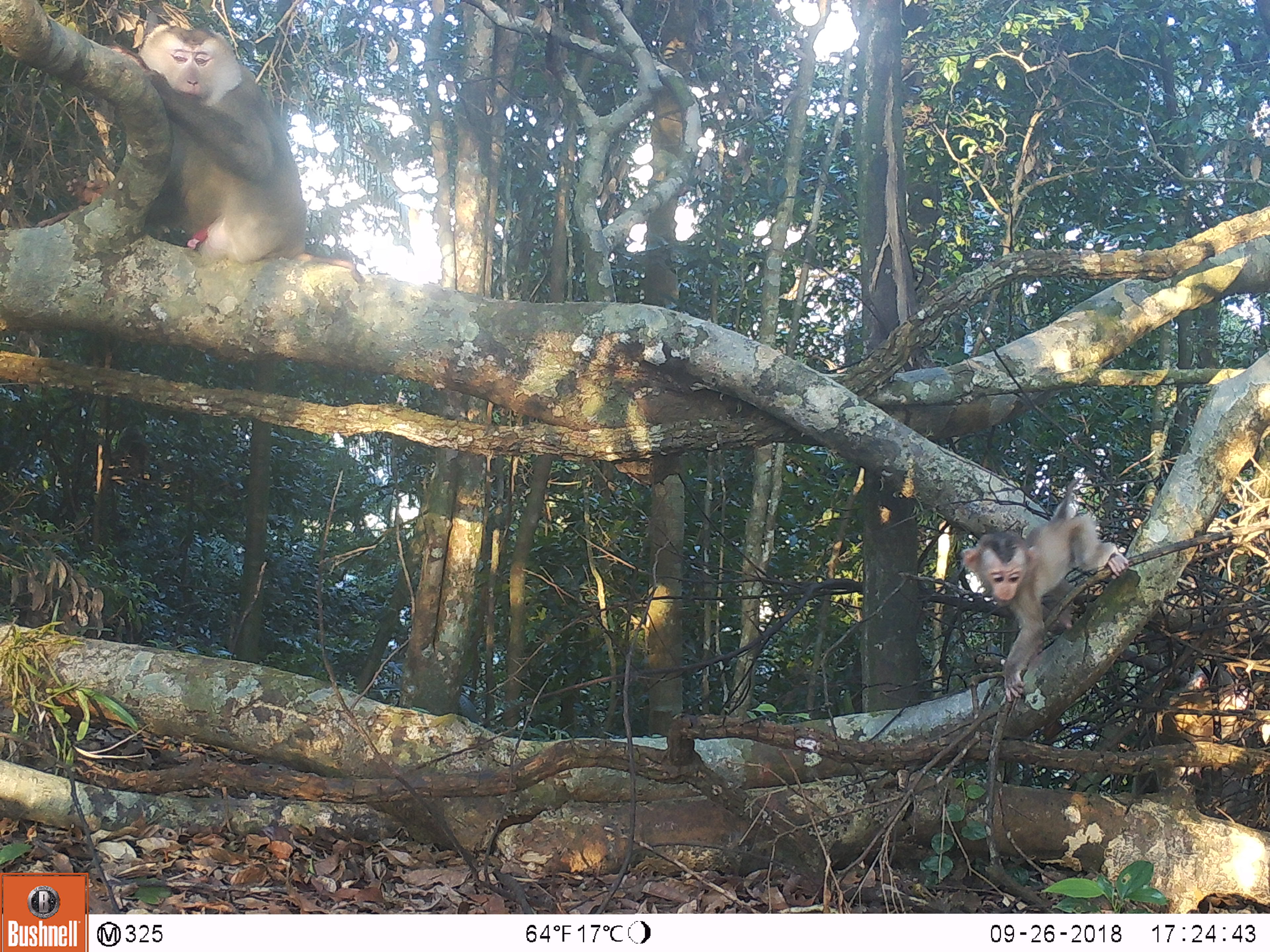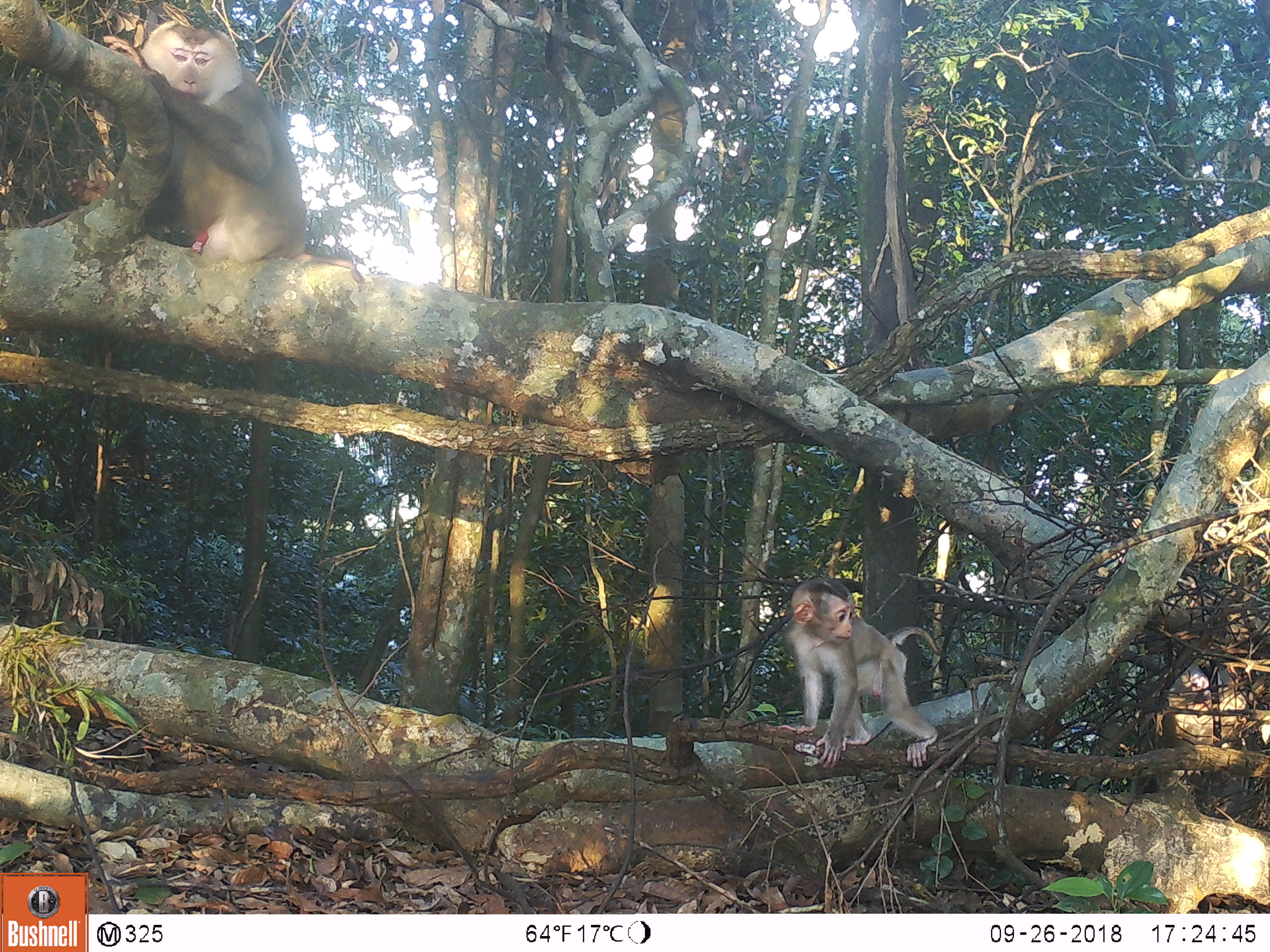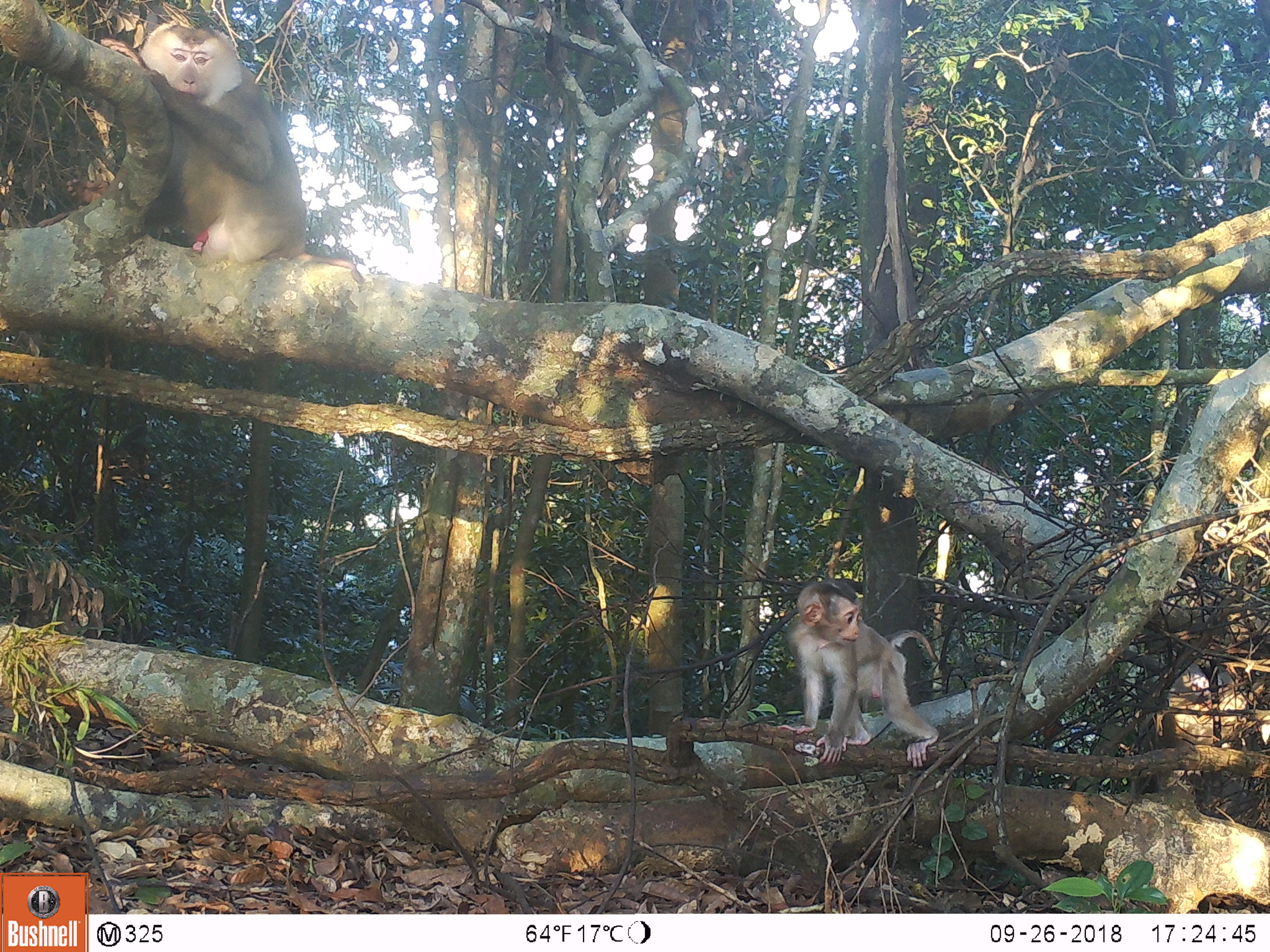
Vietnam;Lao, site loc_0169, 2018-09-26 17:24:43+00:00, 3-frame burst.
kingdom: Animalia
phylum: Chordata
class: Mammalia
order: Primates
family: Cercopithecidae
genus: Macaca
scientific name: Macaca nemestrina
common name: pig-tailed macaque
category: pig tailed macaque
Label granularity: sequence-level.